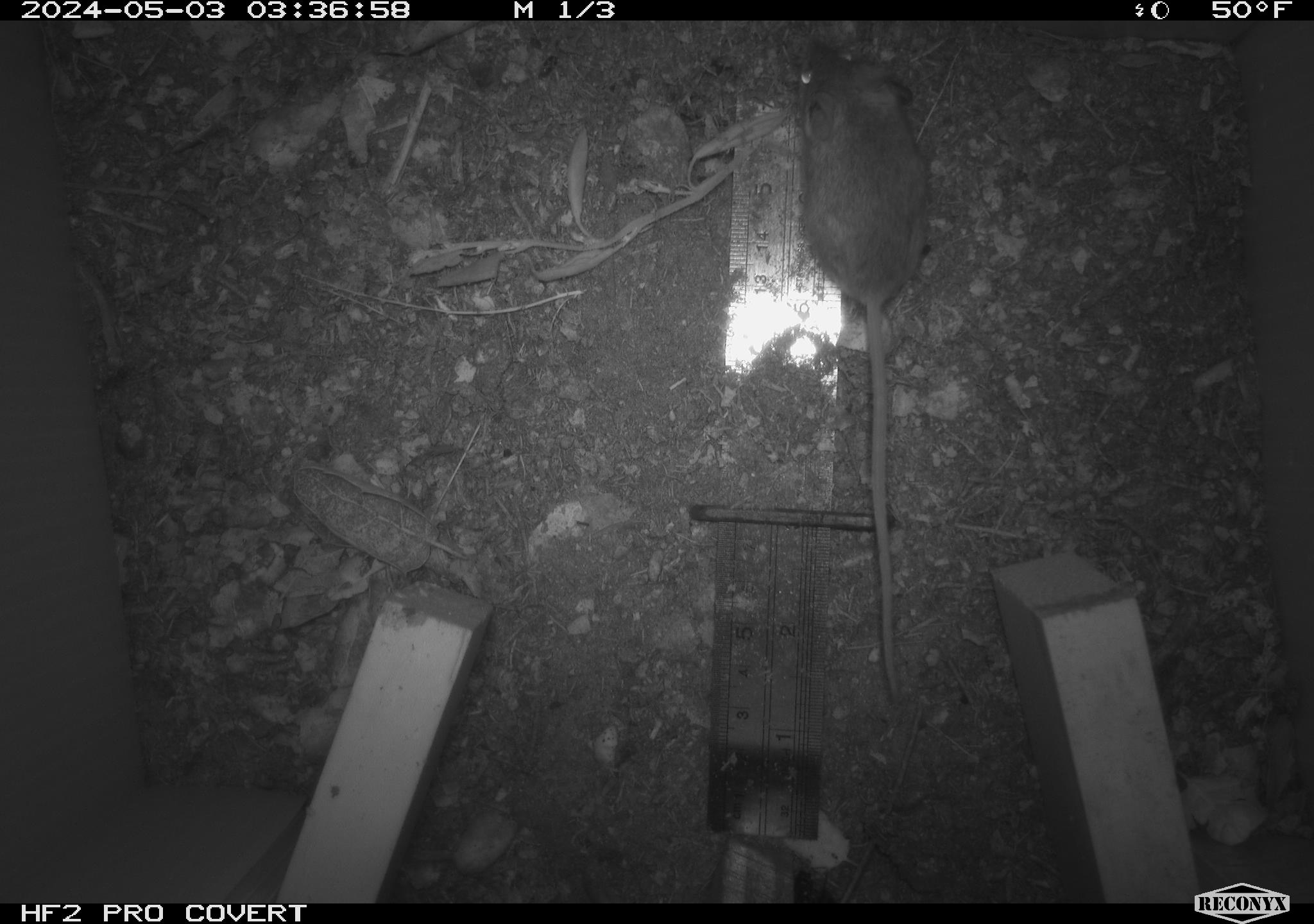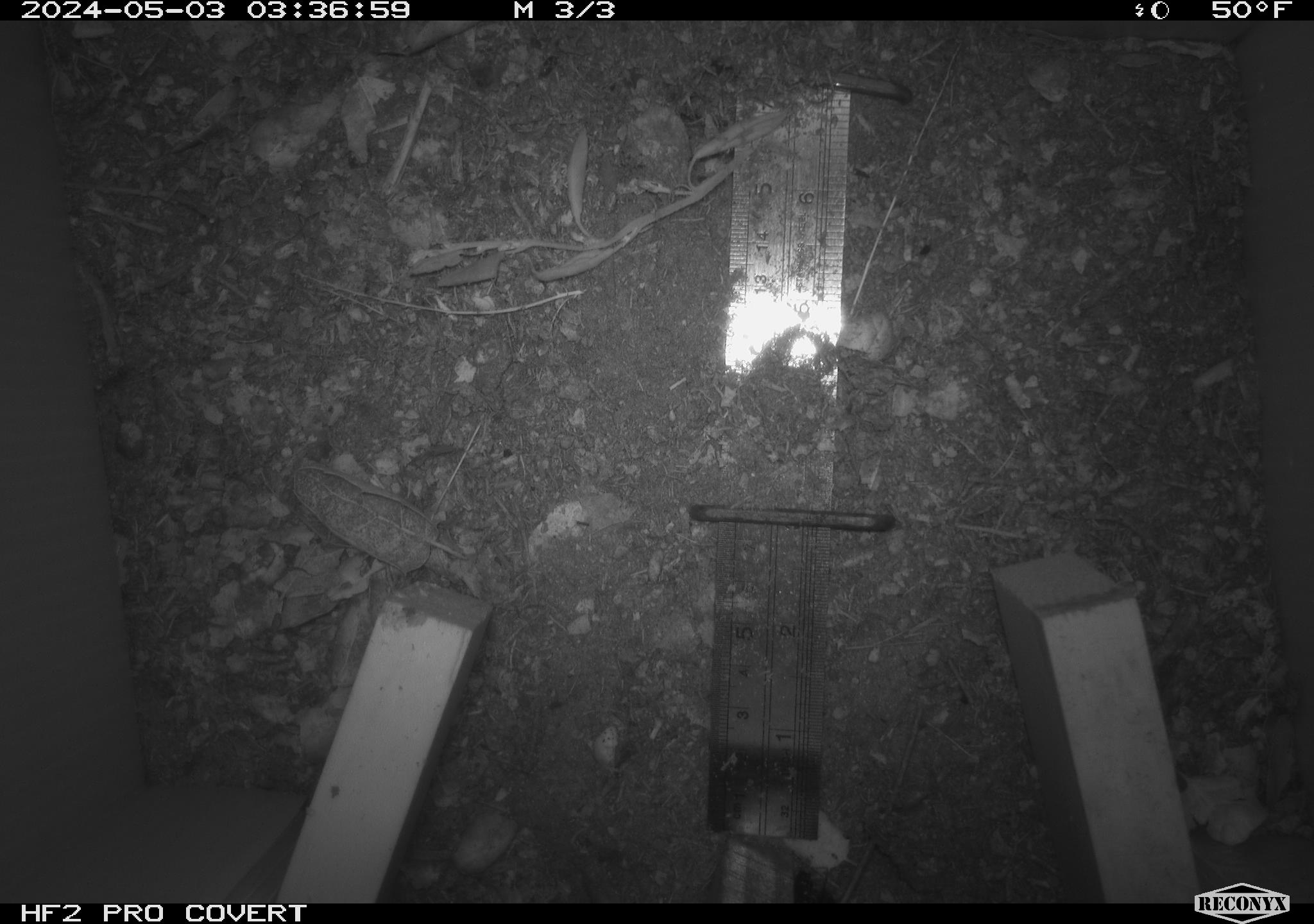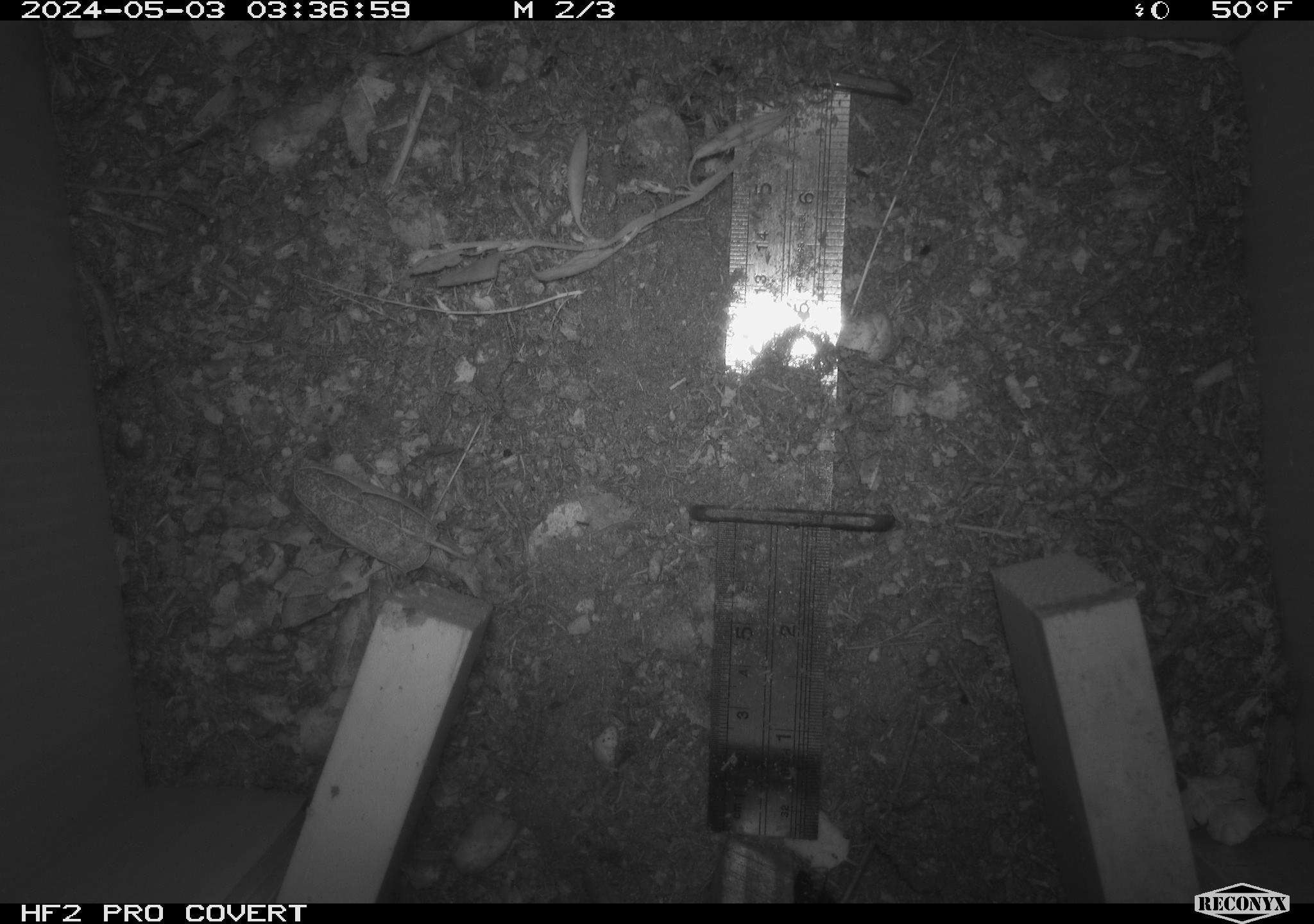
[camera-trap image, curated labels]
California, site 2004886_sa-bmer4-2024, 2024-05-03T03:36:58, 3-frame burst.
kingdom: Animalia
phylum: Chordata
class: Mammalia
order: Rodentia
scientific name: Rodentia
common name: mouse species